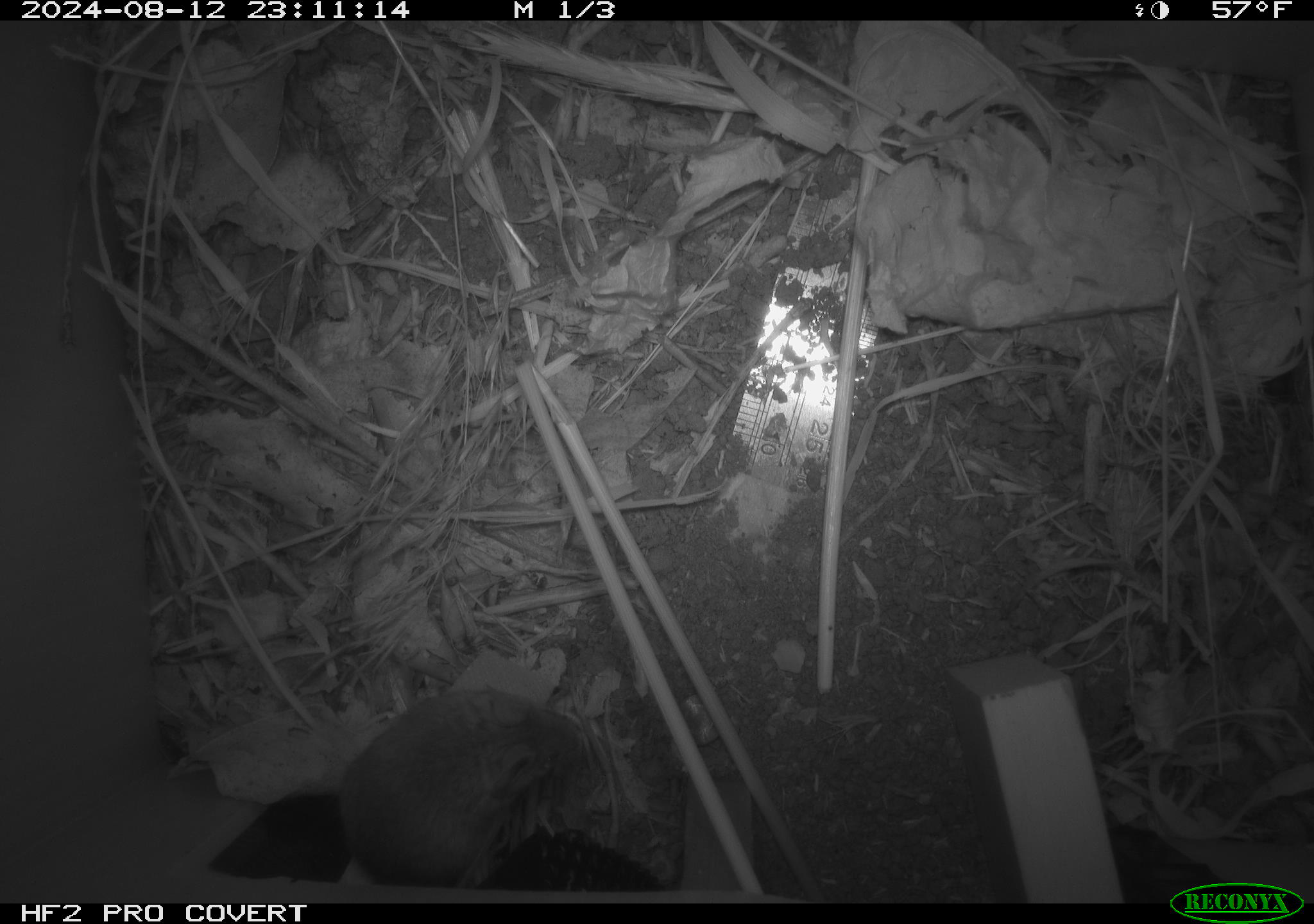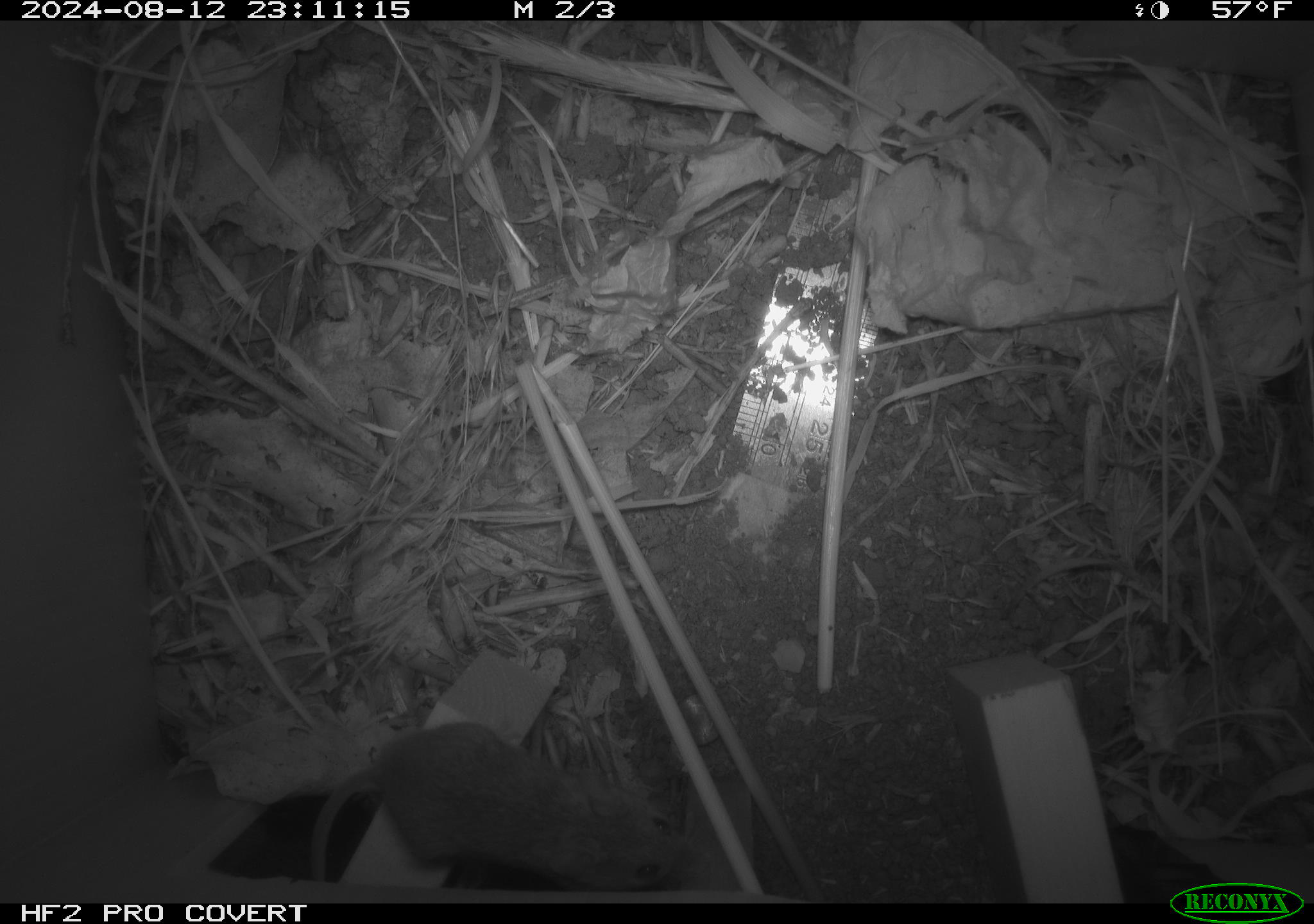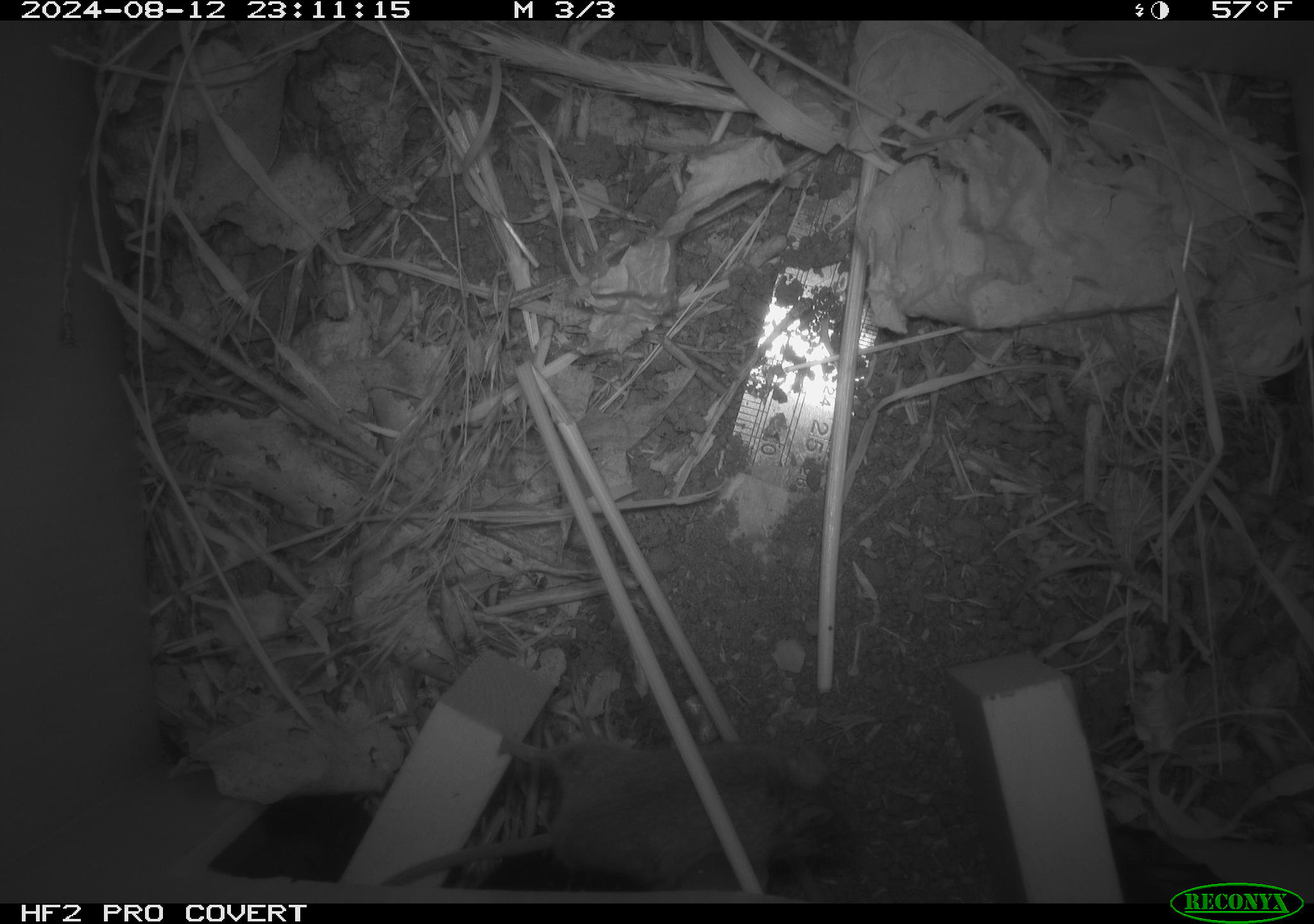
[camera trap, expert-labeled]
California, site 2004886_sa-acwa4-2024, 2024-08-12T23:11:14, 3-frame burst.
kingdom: Animalia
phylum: Chordata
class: Mammalia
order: Rodentia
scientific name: Rodentia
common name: mouse species